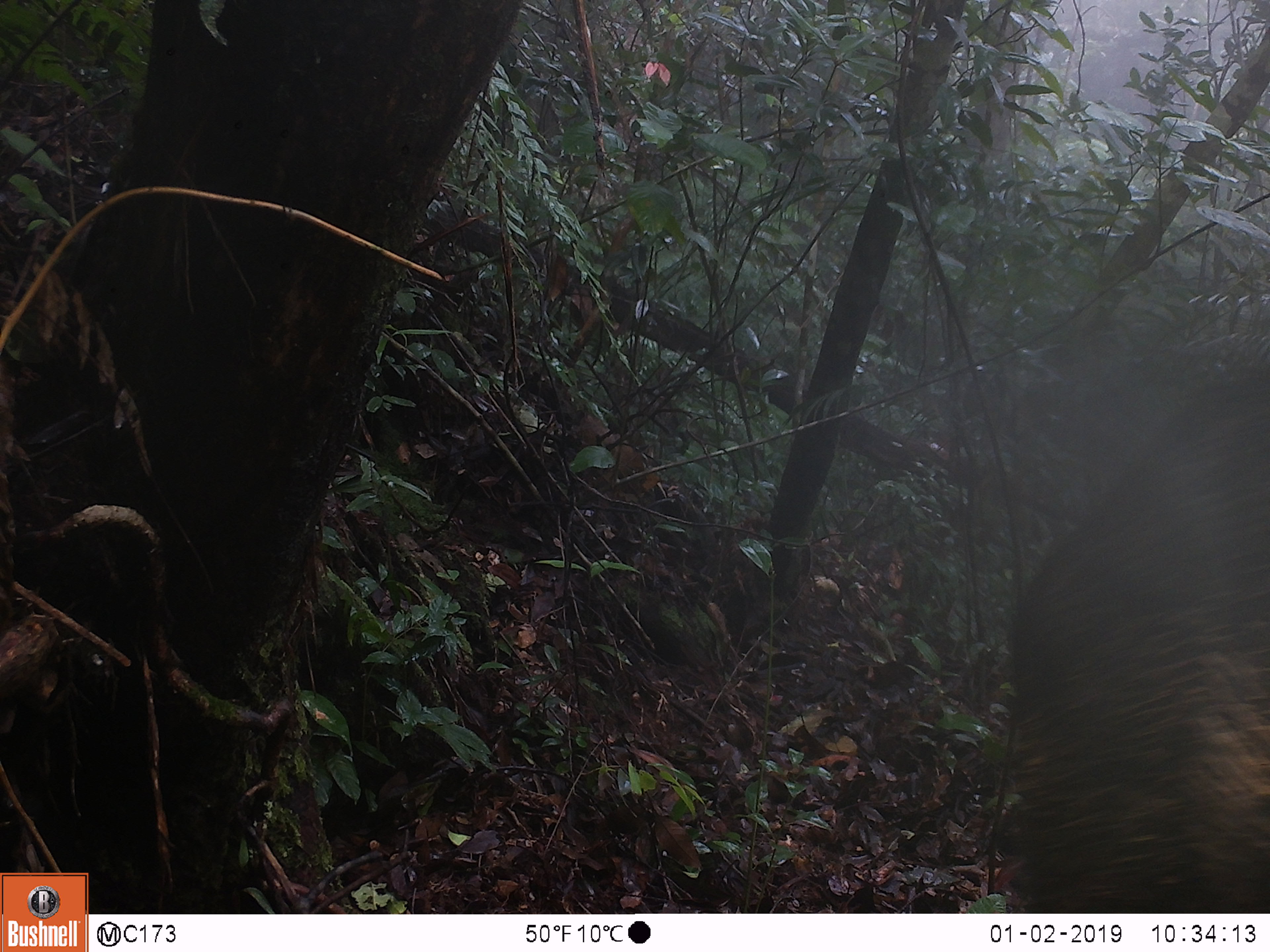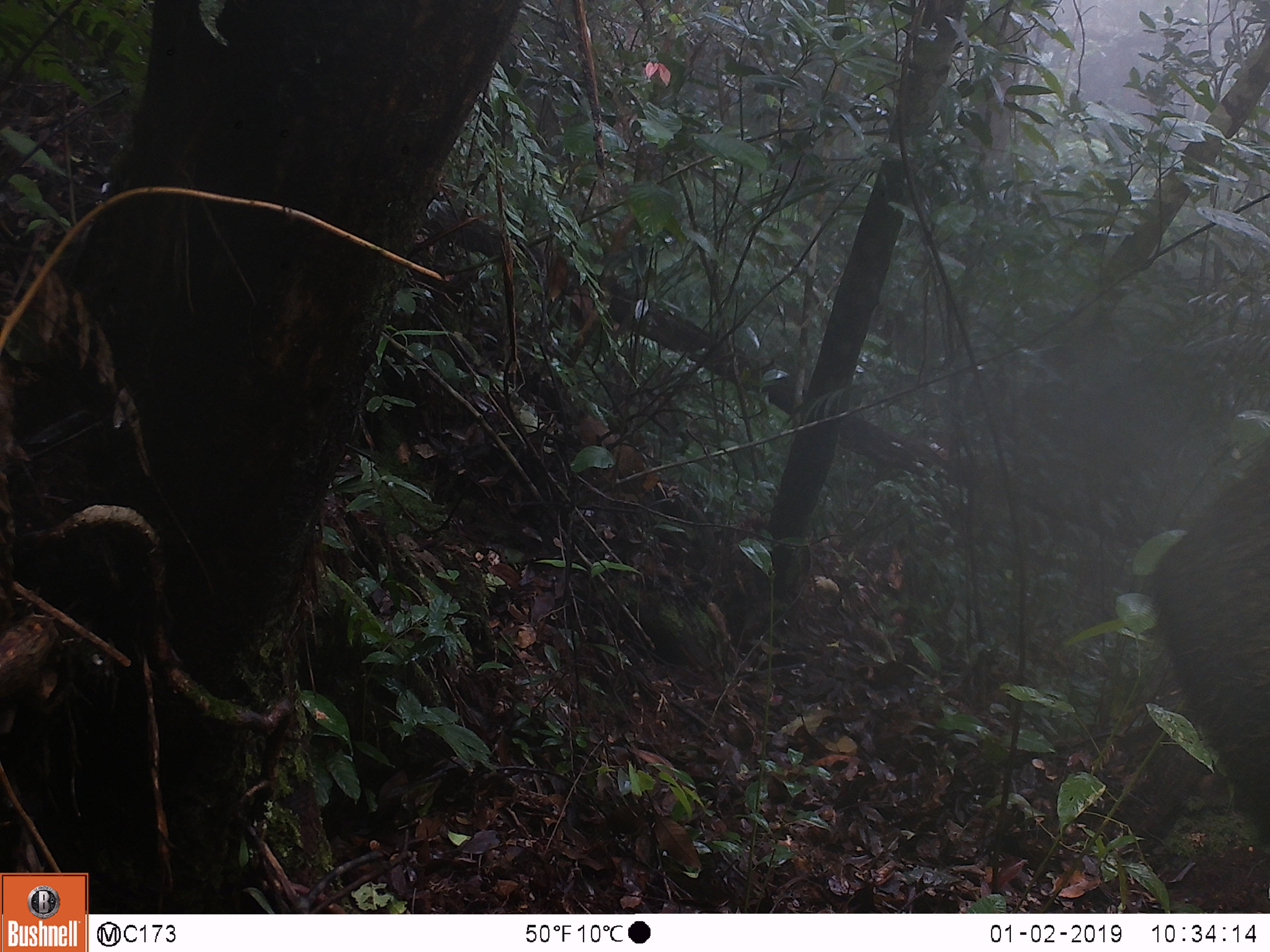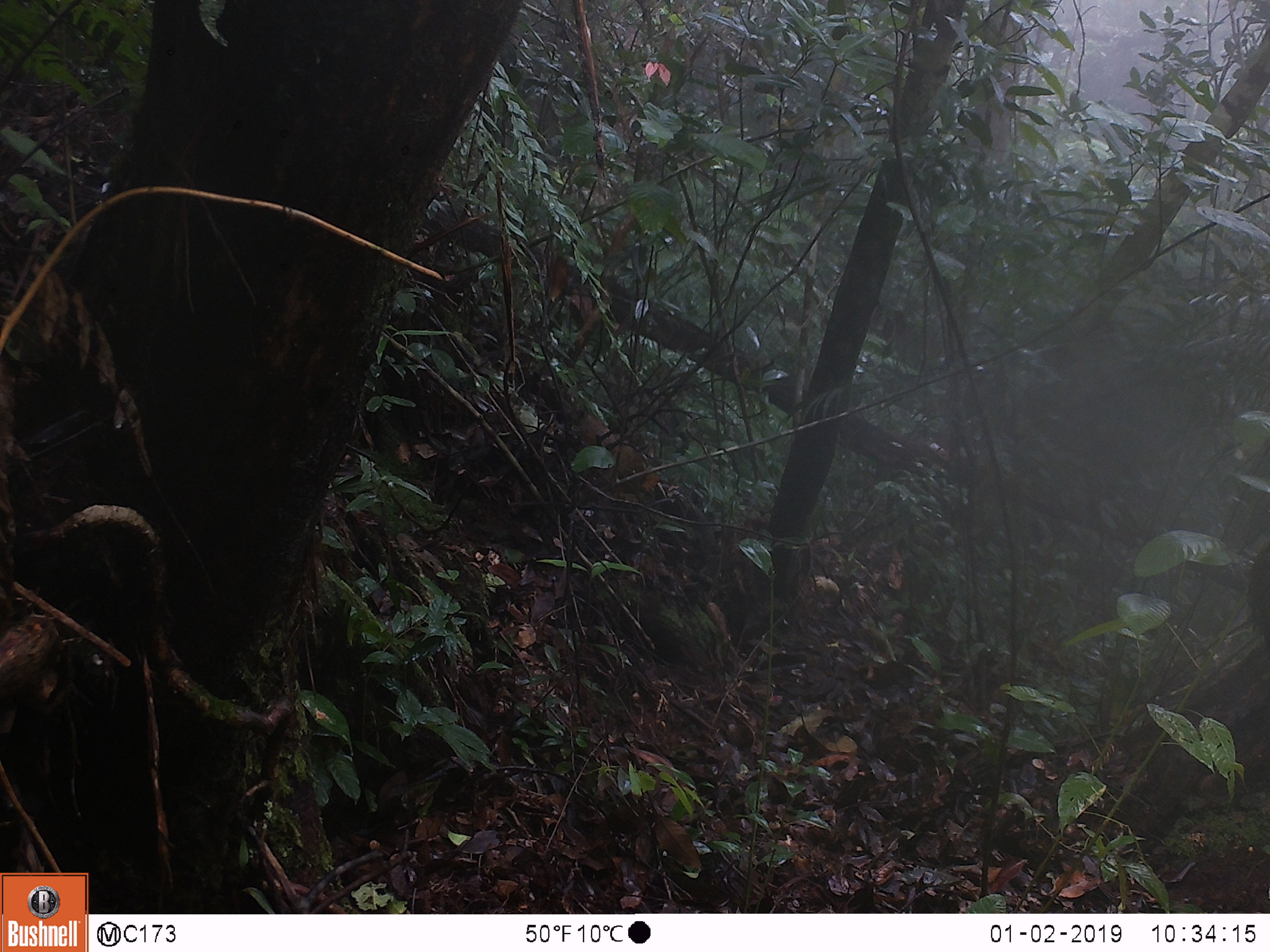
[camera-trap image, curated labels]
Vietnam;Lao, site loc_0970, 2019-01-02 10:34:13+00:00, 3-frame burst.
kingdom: Animalia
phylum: Chordata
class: Mammalia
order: Artiodactyla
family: Suidae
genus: Sus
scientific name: Sus scrofa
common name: eurasian wild pig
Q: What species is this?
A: Eurasian wild pig (Sus scrofa).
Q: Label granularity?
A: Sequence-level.